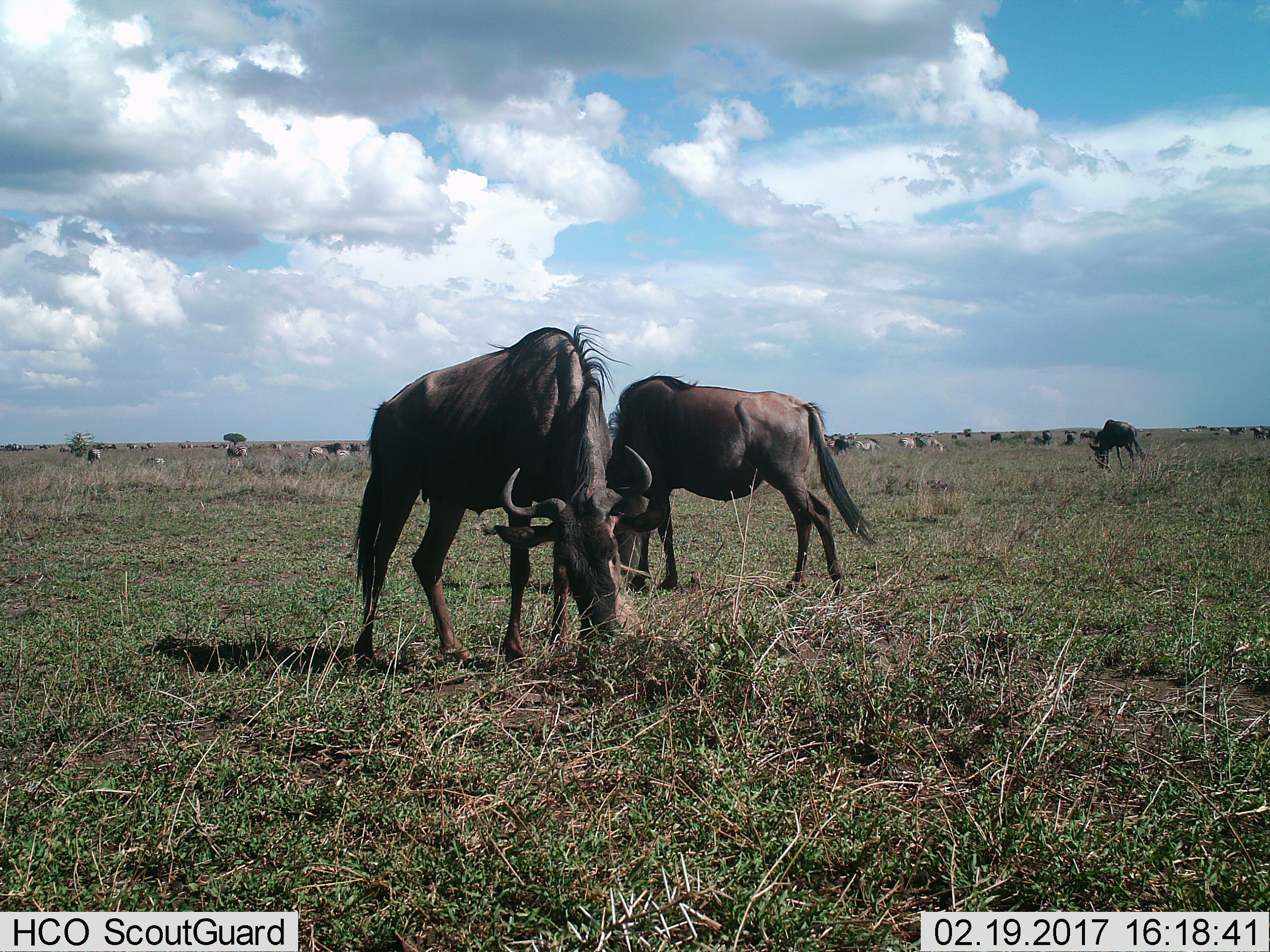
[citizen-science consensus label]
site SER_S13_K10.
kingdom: Animalia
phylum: Chordata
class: Mammalia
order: Artiodactyla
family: Bovidae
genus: Connochaetes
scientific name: Connochaetes taurinus taurinus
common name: blue wildebeest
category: wildebeestblue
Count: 11-50.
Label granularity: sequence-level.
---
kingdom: Animalia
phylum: Chordata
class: Mammalia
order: Perissodactyla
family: Equidae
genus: Equus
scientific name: Equus quagga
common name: plains zebra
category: zebraplains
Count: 11-50.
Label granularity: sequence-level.